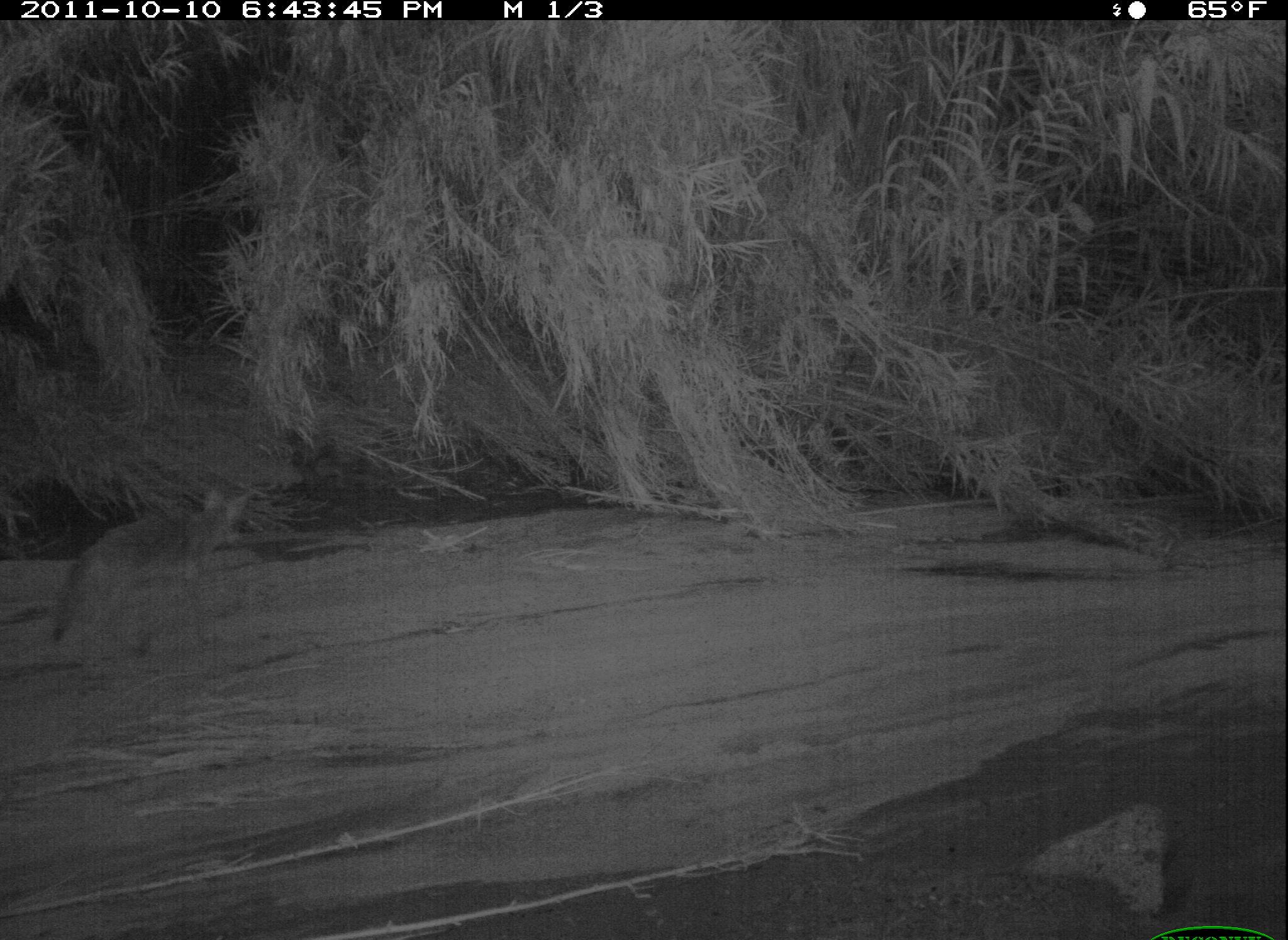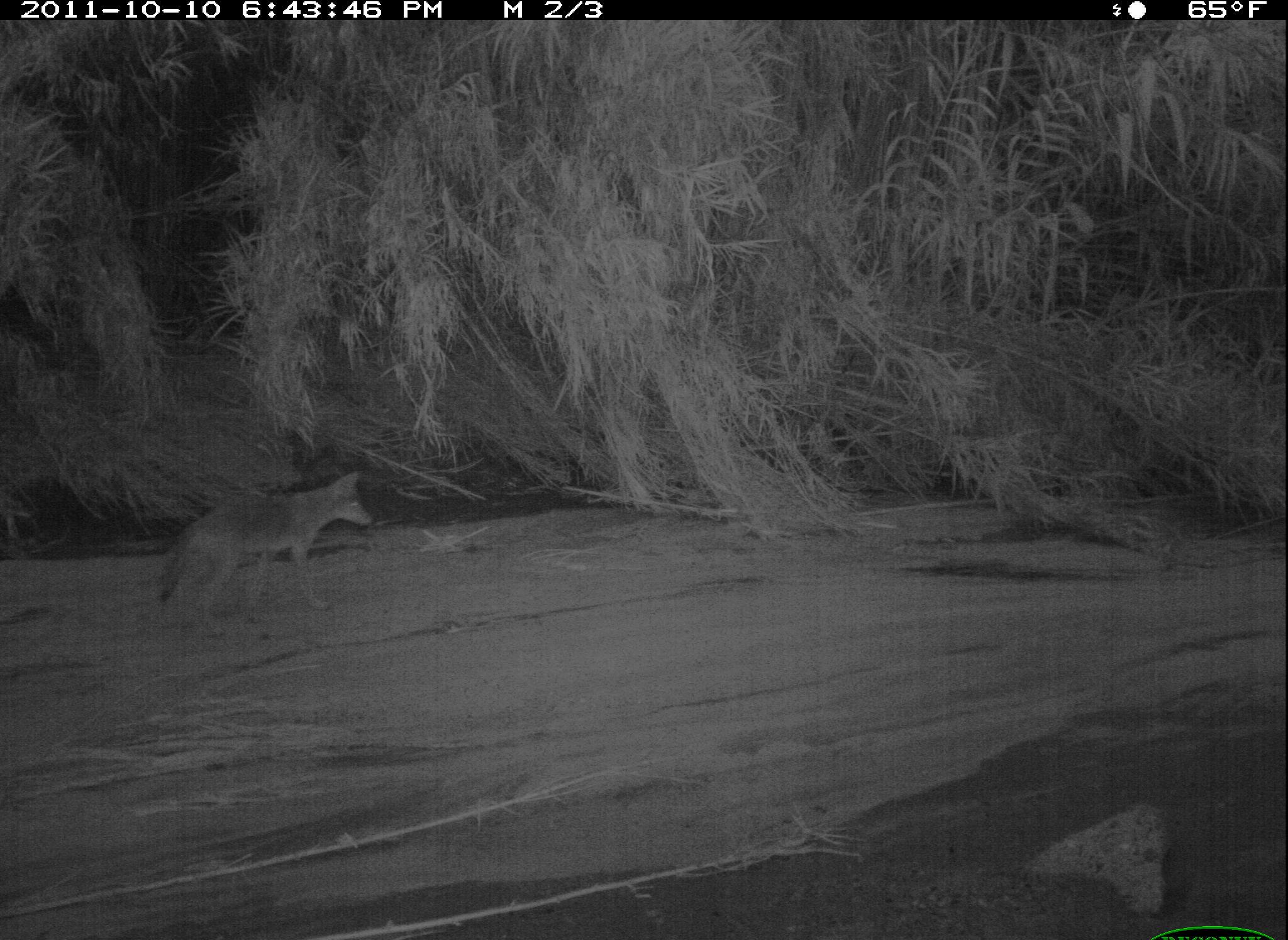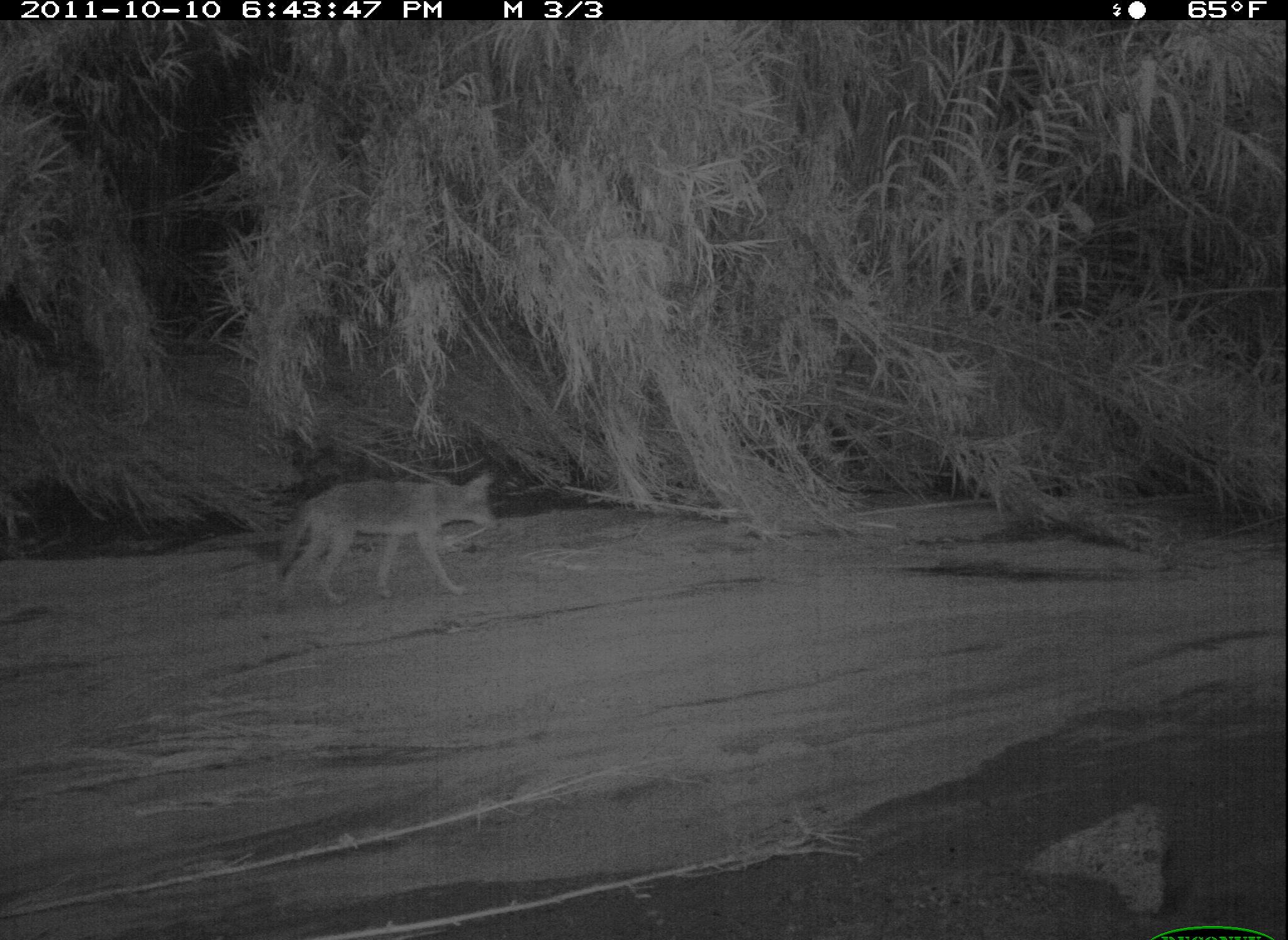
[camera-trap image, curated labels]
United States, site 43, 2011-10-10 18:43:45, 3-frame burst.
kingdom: Animalia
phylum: Chordata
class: Mammalia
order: Carnivora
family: Canidae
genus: Canis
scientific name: Canis latrans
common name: coyote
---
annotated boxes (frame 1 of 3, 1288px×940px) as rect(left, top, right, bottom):
coyote: rect(34, 477, 282, 683)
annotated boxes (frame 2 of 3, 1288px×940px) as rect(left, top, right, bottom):
coyote: rect(142, 464, 375, 631)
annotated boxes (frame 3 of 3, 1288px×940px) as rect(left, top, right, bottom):
coyote: rect(254, 461, 526, 630)